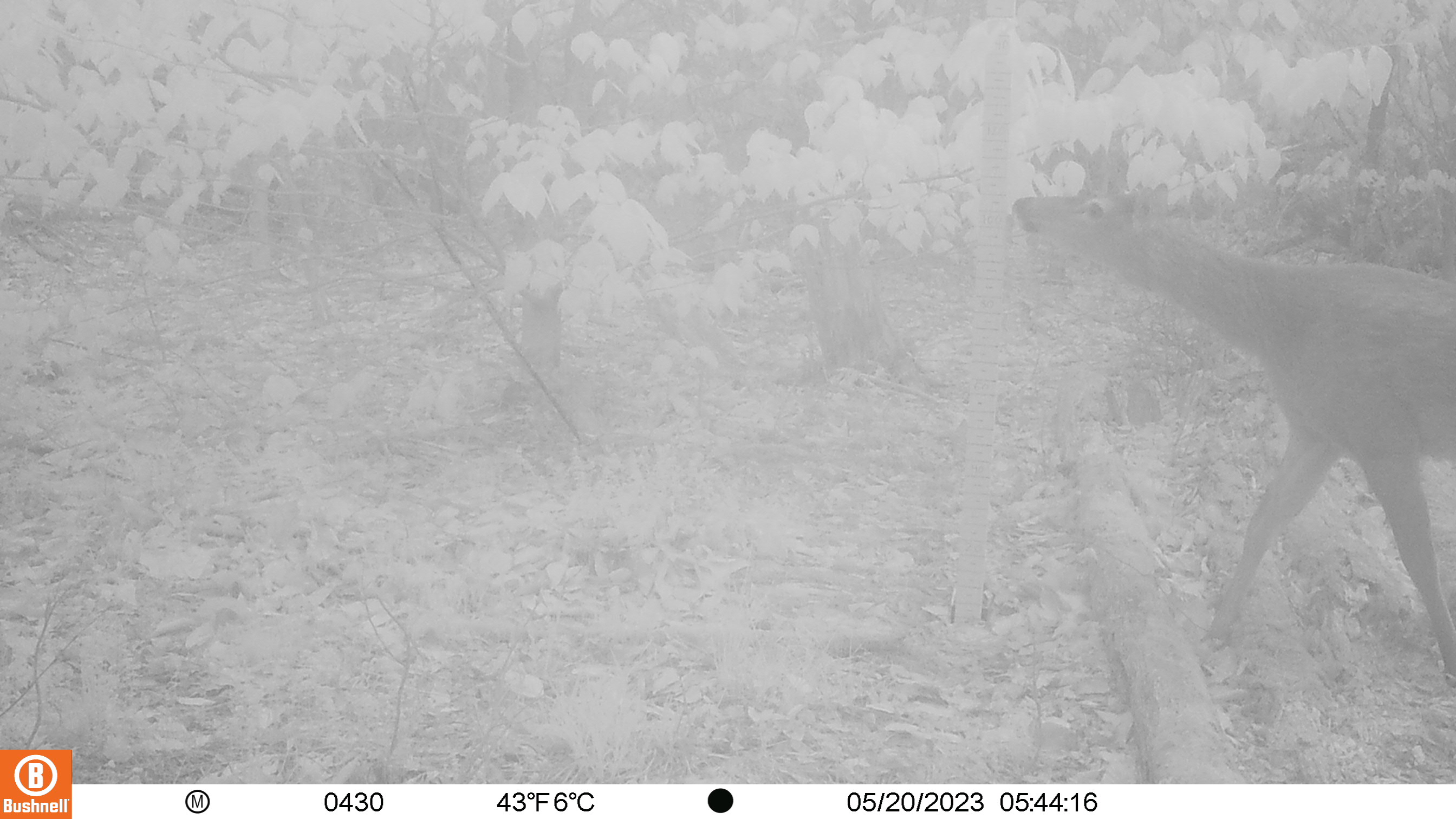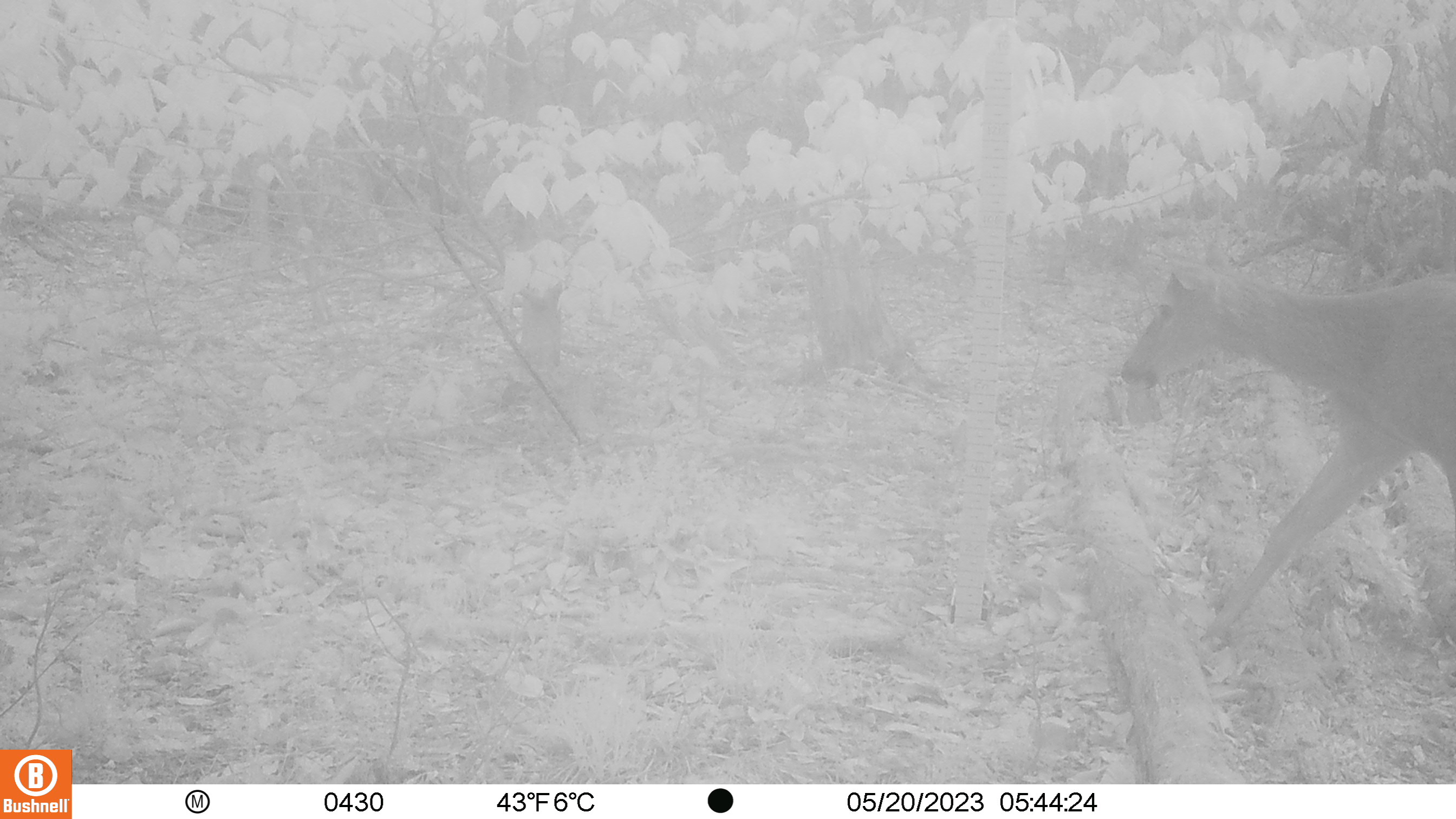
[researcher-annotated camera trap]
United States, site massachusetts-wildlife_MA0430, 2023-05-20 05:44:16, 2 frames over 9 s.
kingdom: Animalia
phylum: Chordata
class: Mammalia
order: Artiodactyla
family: Cervidae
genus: Odocoileus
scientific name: Odocoileus virginianus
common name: white-tailed deer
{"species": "white-tailed deer (Odocoileus virginianus)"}